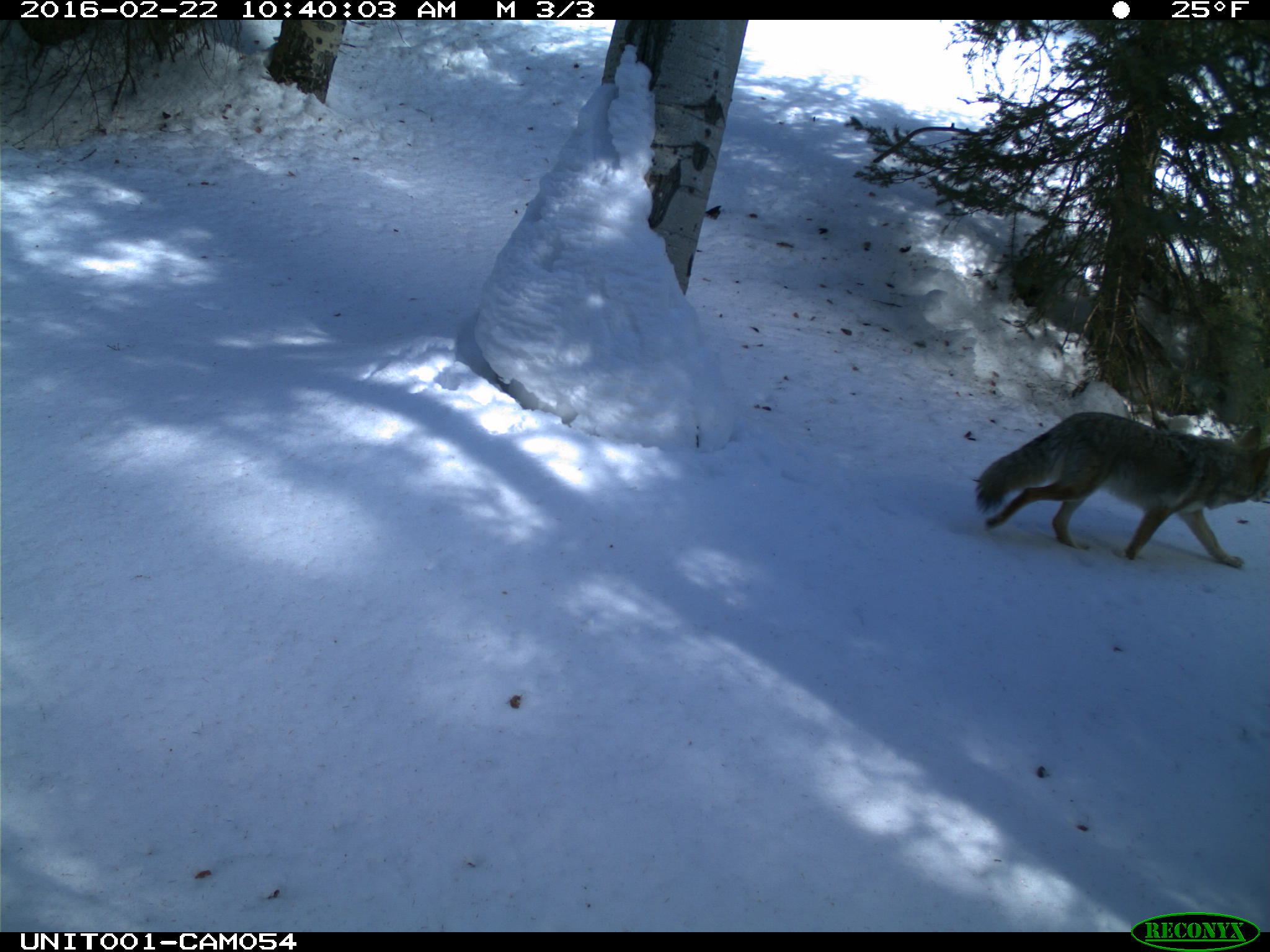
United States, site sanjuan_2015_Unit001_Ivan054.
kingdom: Animalia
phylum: Chordata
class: Mammalia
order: Carnivora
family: Canidae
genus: Canis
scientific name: Canis latrans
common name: coyote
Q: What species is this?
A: Canis latrans (coyote).